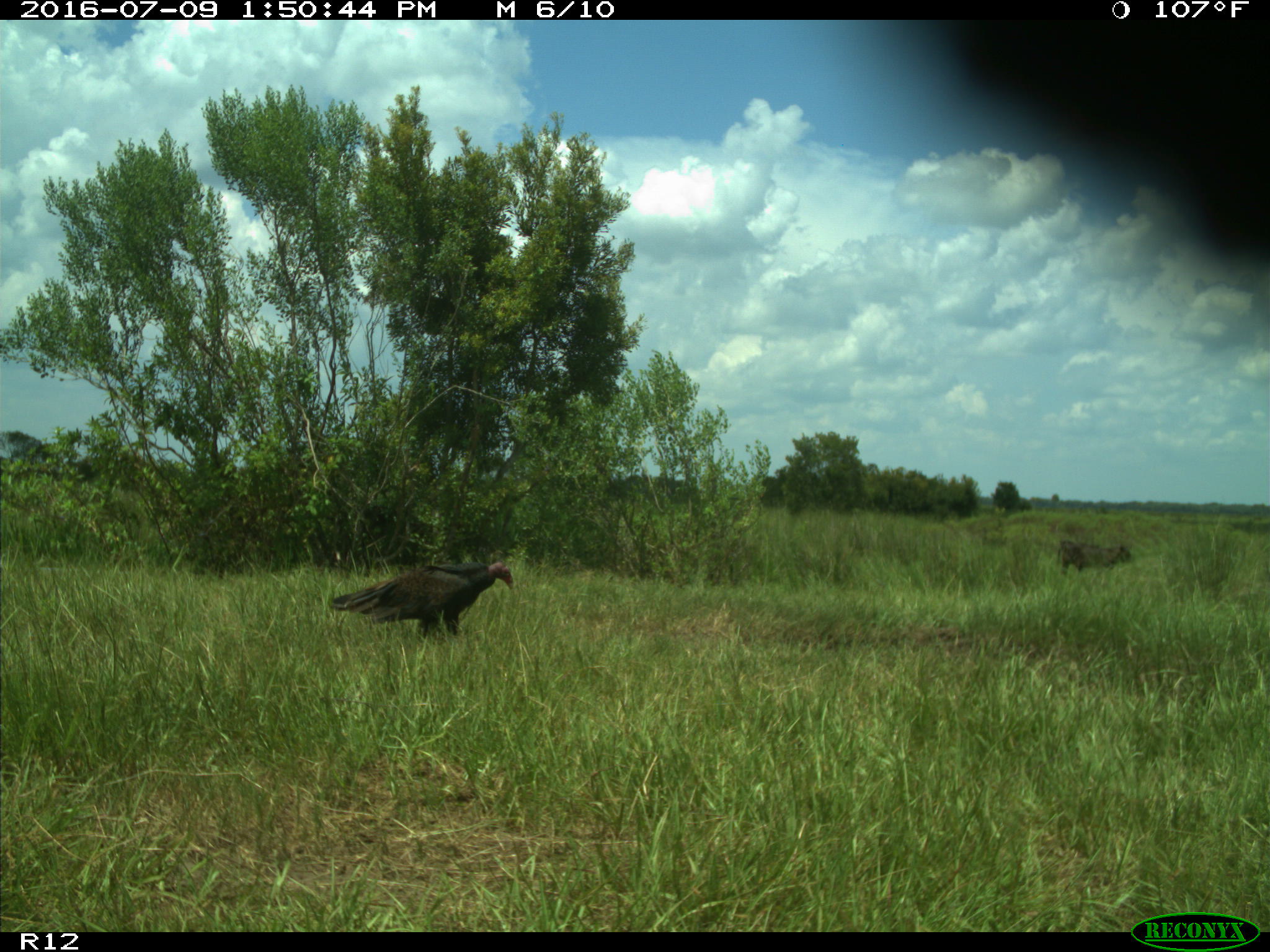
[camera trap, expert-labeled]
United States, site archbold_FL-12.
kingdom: Animalia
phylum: Chordata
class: Mammalia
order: Artiodactyla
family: Bovidae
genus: Bos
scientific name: Bos taurus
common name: domestic cow